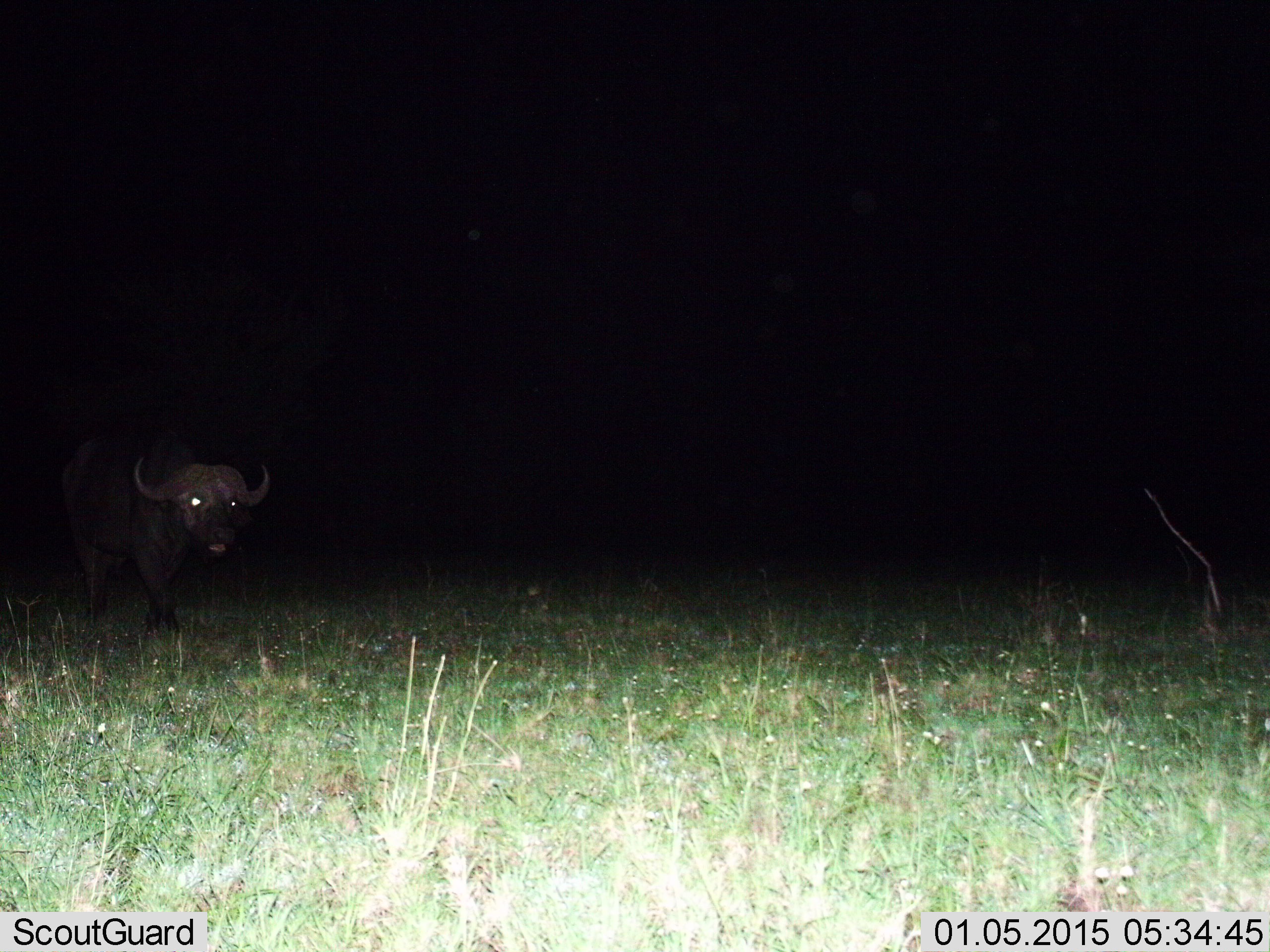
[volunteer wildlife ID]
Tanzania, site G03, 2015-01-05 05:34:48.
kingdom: Animalia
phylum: Chordata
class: Mammalia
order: Artiodactyla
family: Bovidae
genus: Syncerus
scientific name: Syncerus caffer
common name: cape buffalo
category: buffalo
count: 1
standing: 20%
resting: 0%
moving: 80%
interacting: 0%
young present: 0%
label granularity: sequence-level